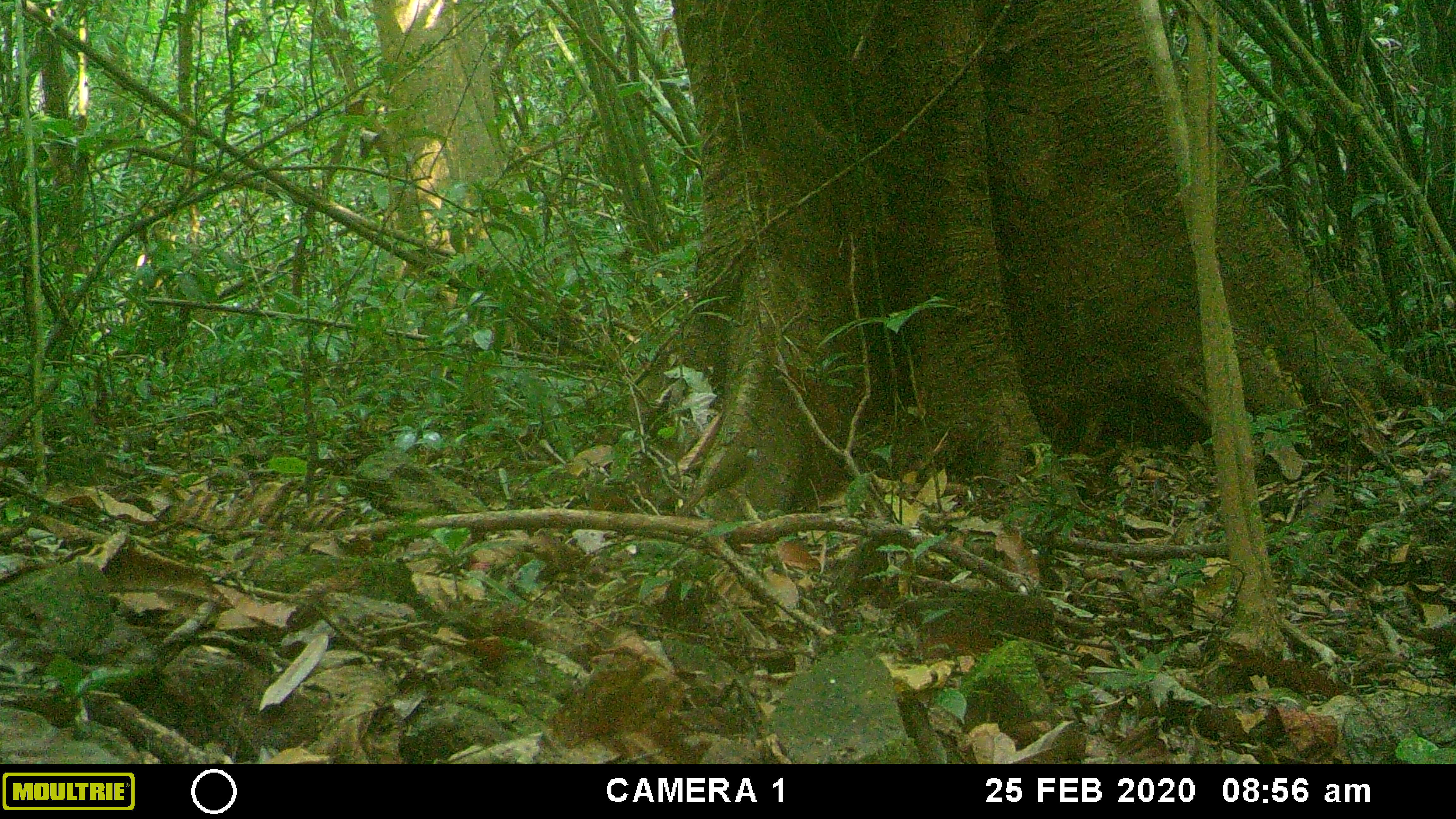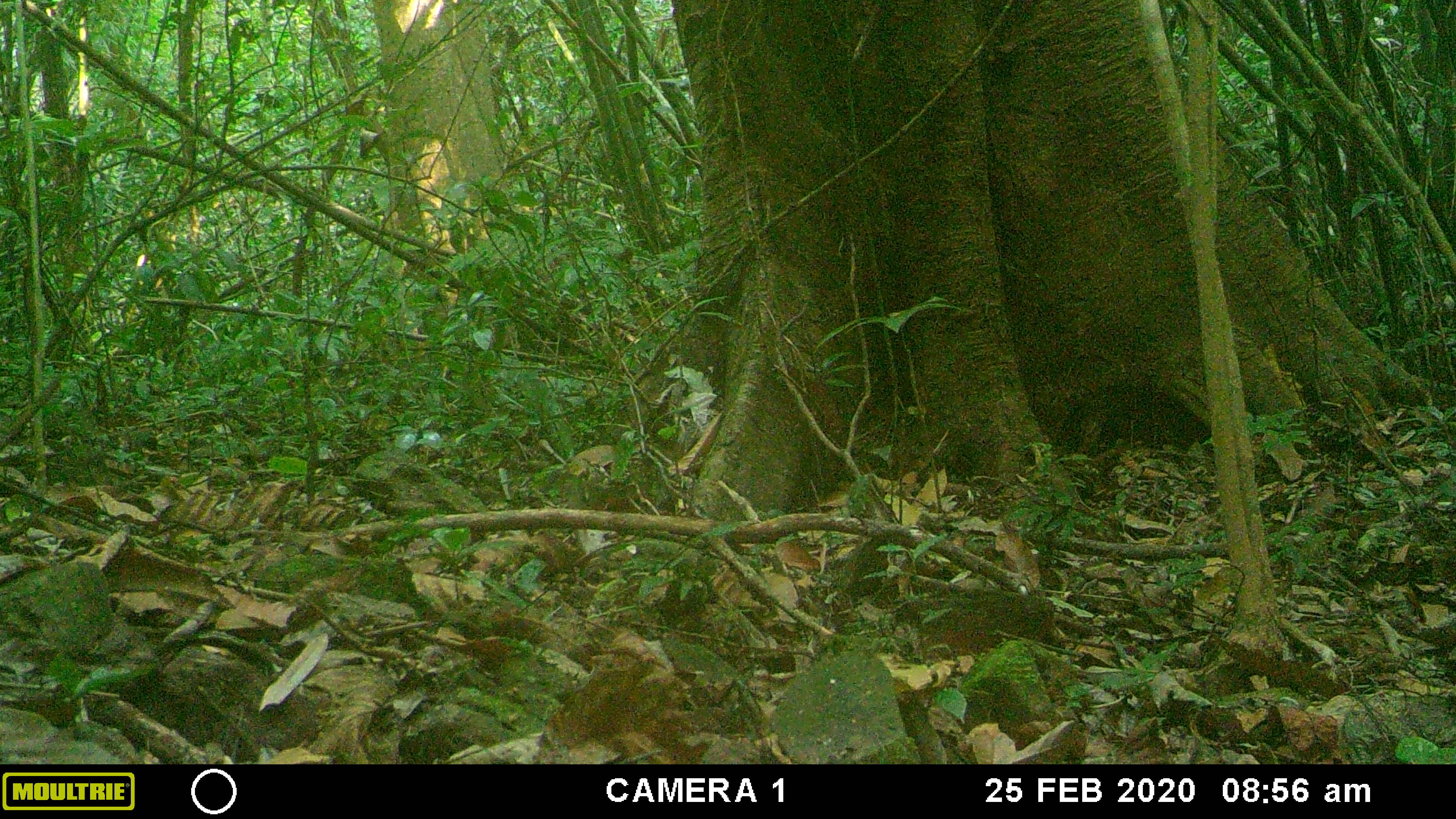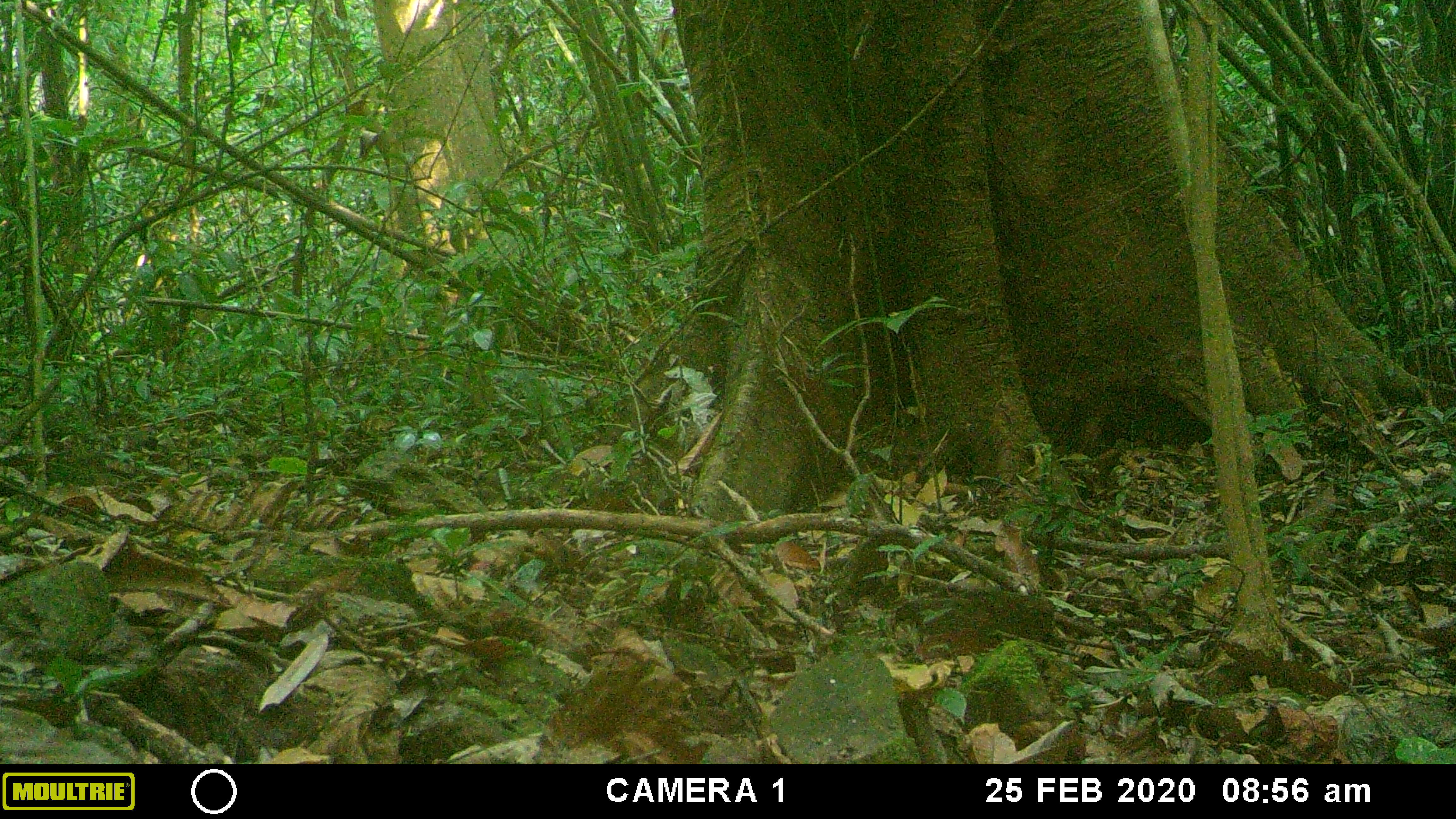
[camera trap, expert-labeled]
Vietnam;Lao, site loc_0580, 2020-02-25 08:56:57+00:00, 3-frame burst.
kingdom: Animalia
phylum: Chordata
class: Aves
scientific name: Aves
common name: bird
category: unidentified bird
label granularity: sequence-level